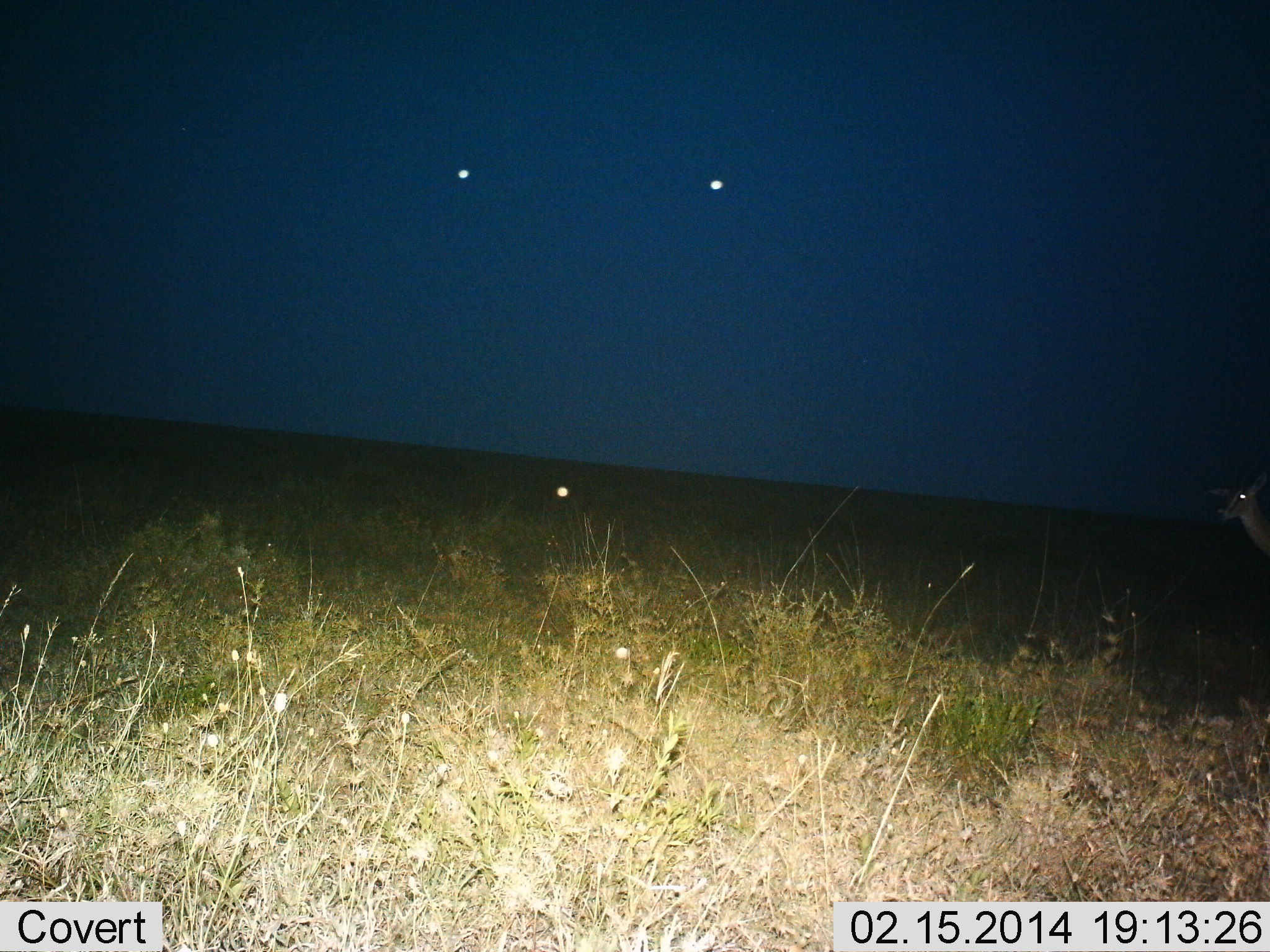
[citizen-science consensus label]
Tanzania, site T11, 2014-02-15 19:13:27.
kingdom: Animalia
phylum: Chordata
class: Mammalia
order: Artiodactyla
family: Bovidae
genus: Nanger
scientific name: Nanger granti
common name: grant's gazelle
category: gazellegrants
Gazellegrants (grant's gazelle) (Nanger granti), count 1. Behavior (volunteer vote fractions): standing 80%, resting 0%, moving 20%, interacting 0%. Young present (vote fraction): 0%. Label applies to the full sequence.